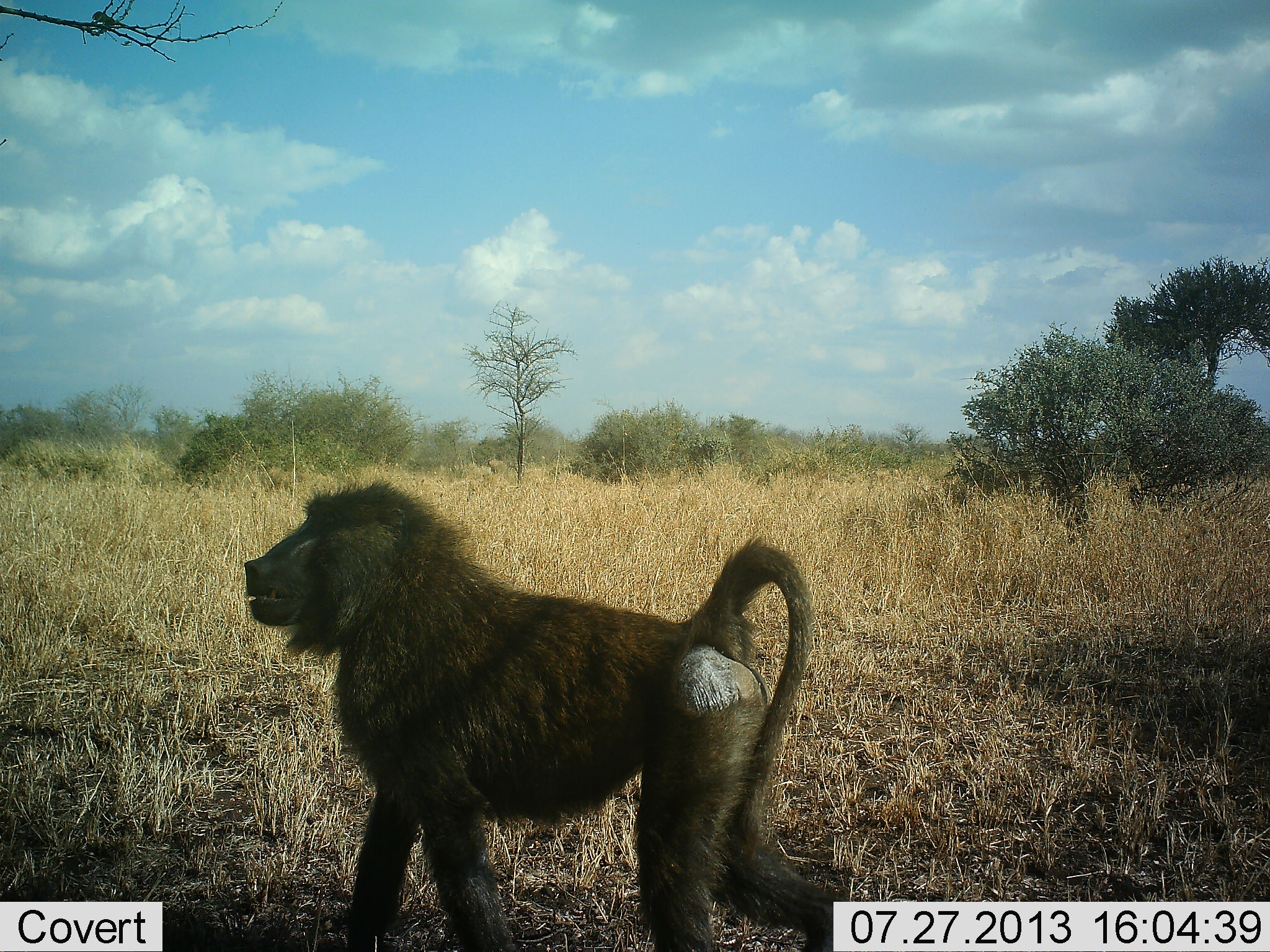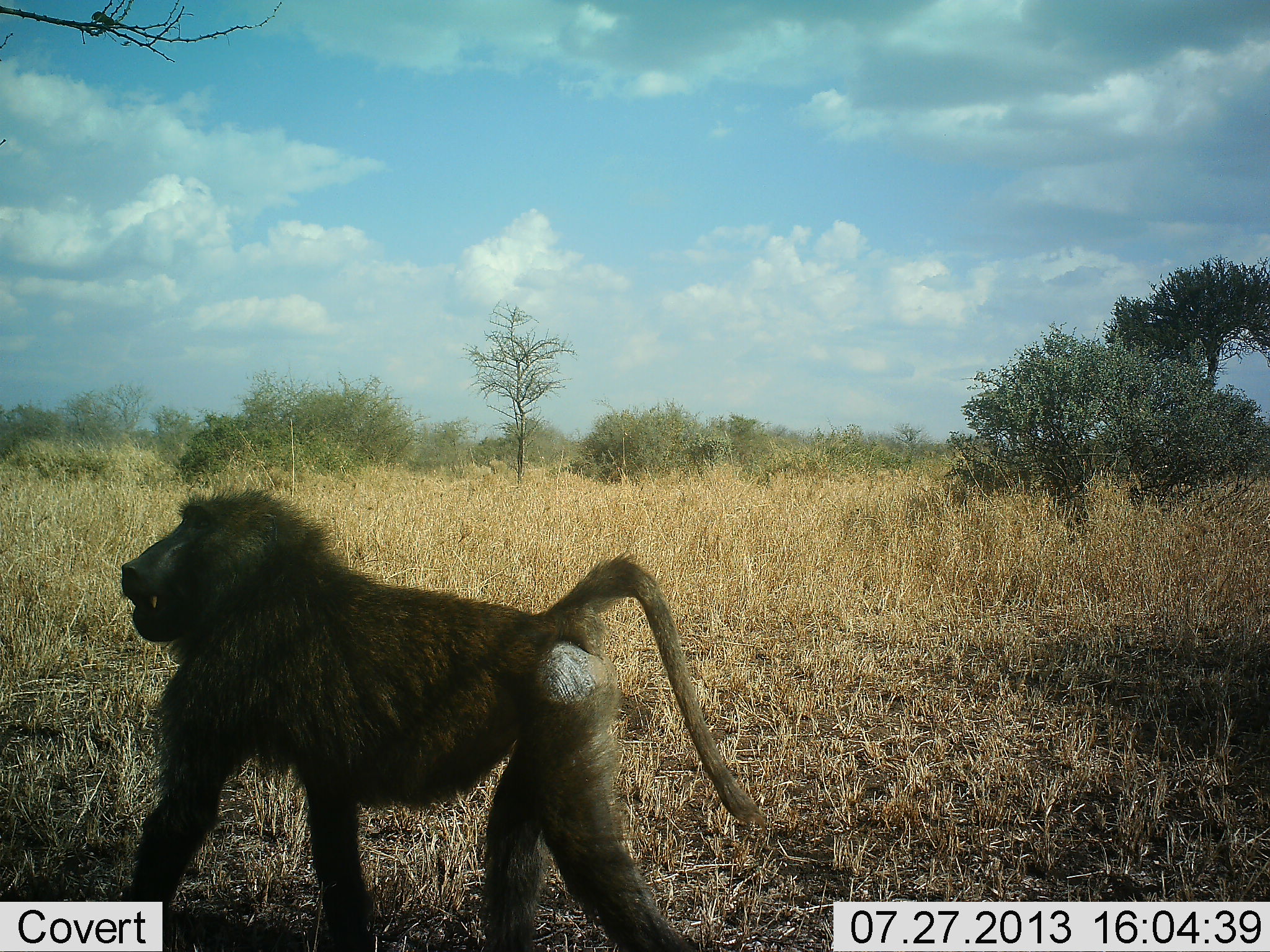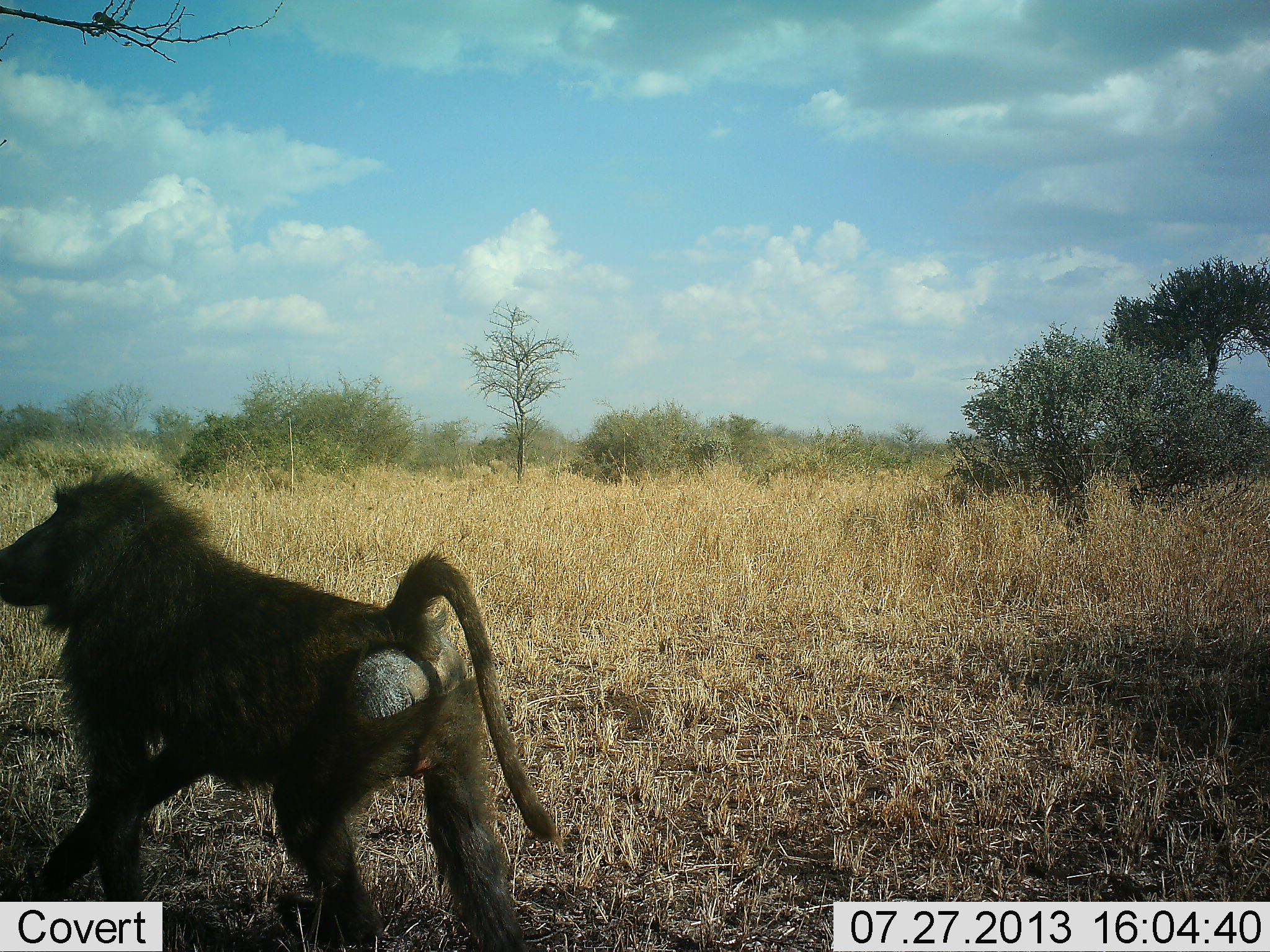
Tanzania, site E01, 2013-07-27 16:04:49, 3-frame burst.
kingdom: Animalia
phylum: Chordata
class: Mammalia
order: Primates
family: Cercopithecidae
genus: Papio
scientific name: Papio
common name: baboon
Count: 1.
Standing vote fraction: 3%.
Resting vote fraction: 0%.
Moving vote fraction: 97%.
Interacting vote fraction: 0%.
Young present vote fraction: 0%.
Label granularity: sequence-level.